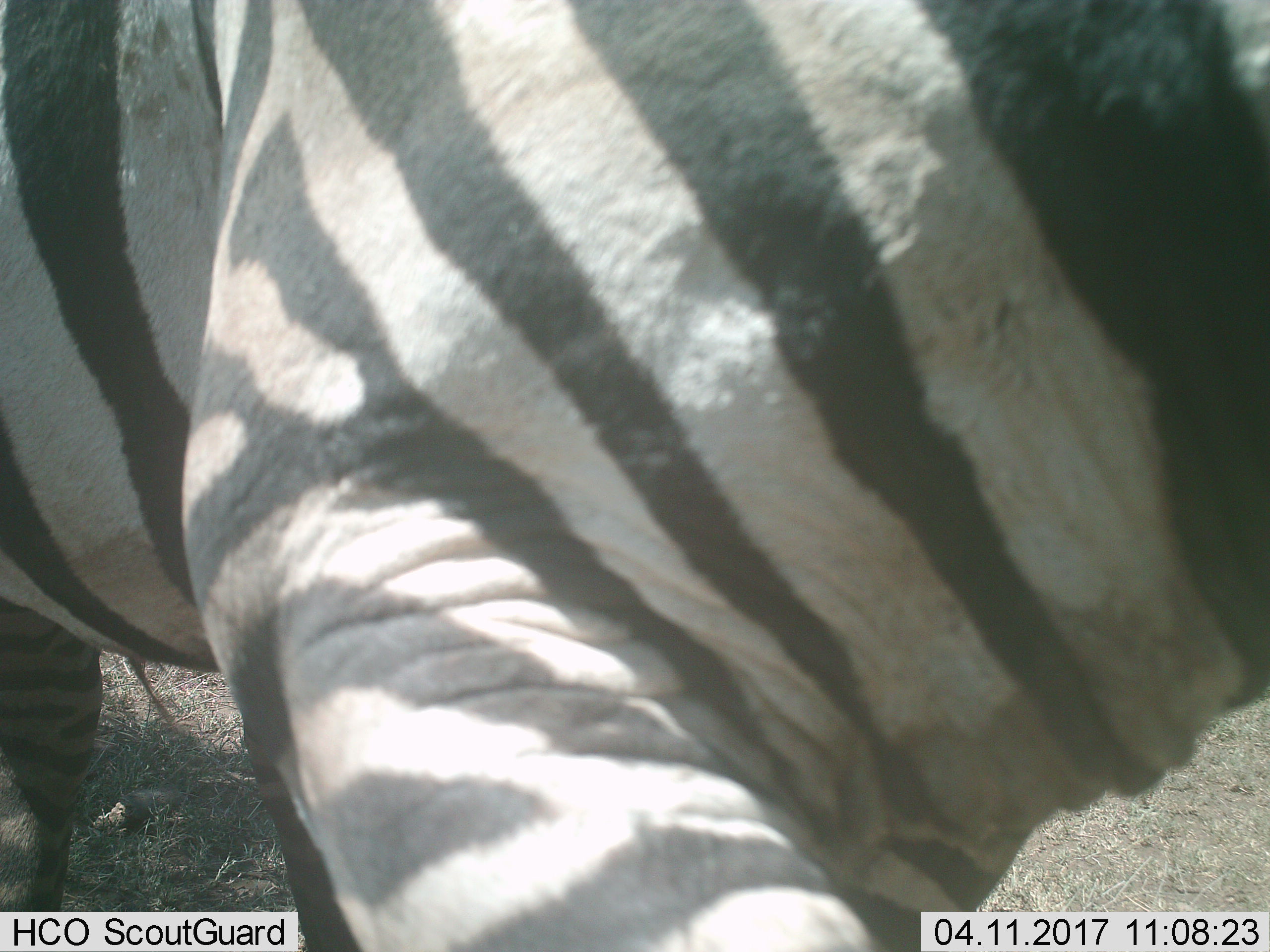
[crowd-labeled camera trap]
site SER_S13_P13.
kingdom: Animalia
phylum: Chordata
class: Mammalia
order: Perissodactyla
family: Equidae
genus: Equus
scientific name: Equus quagga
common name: plains zebra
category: zebraplains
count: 1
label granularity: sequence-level